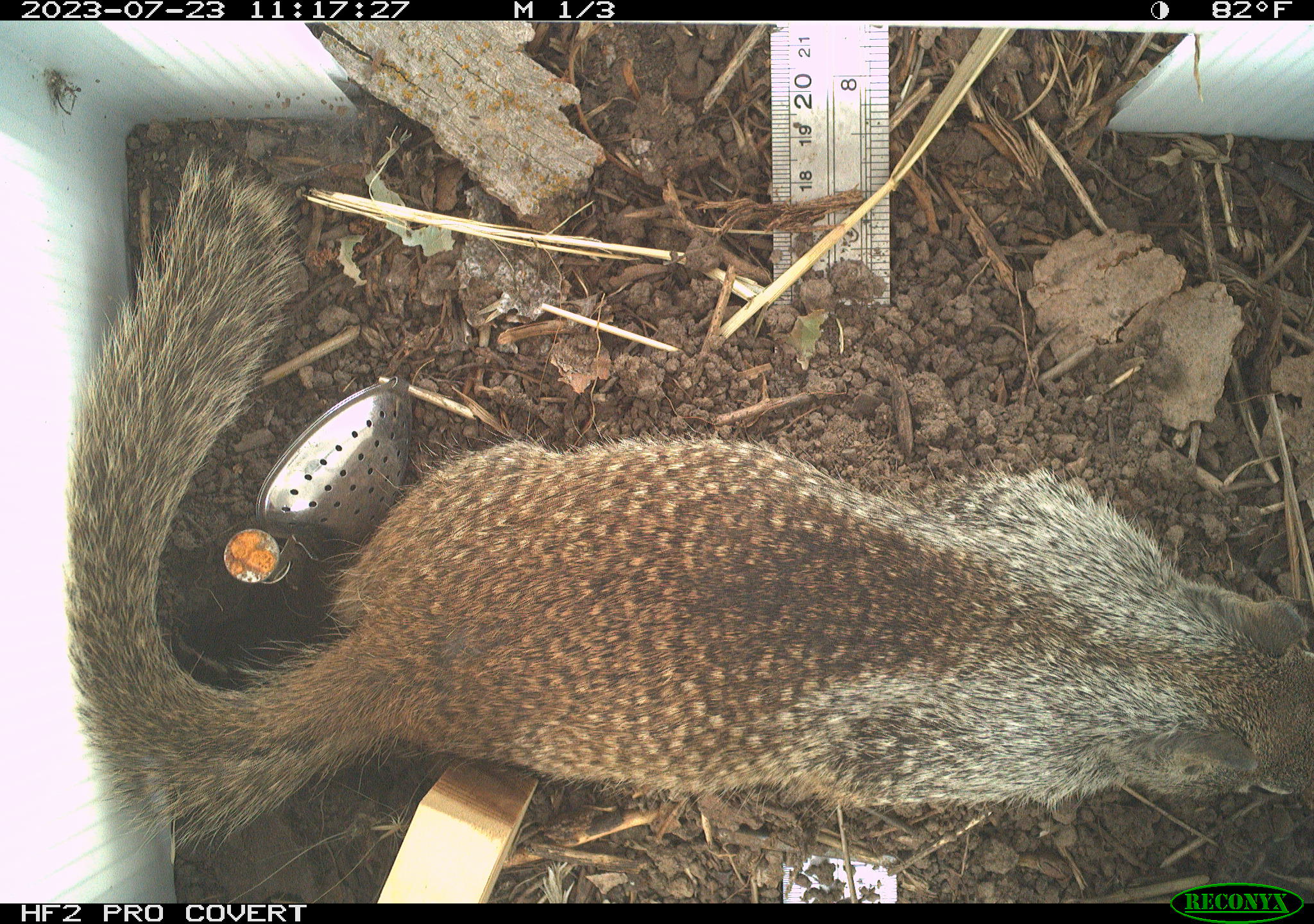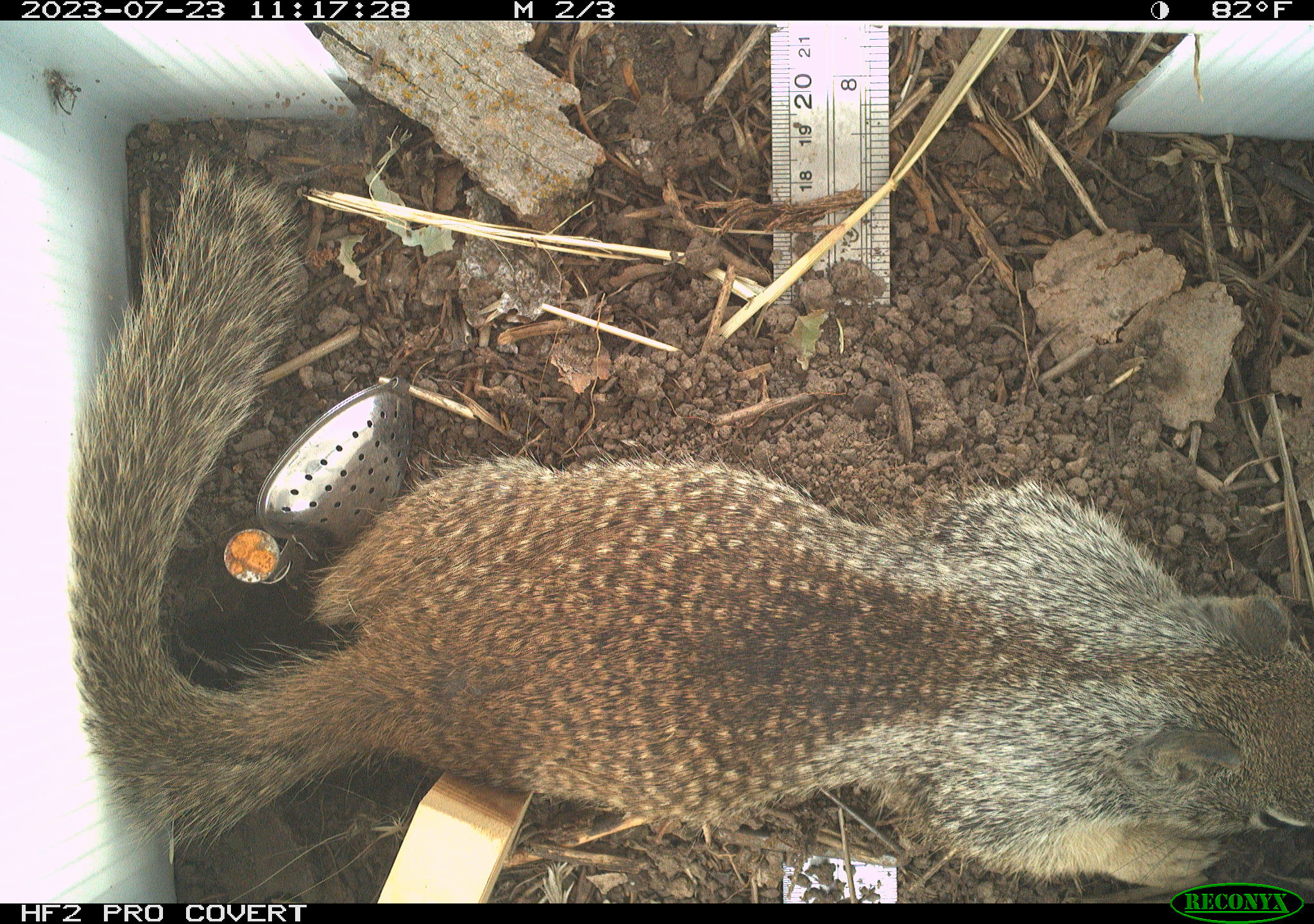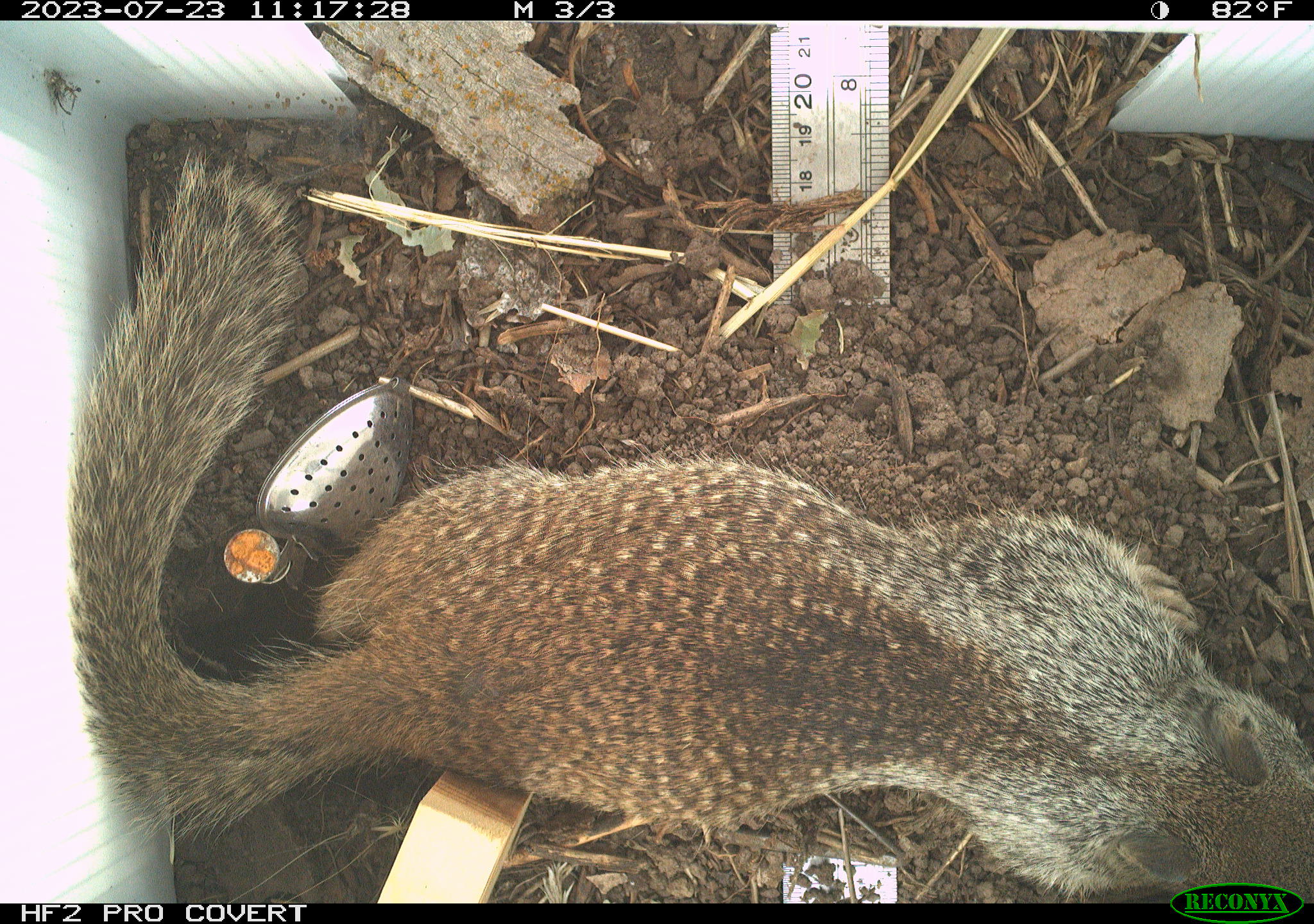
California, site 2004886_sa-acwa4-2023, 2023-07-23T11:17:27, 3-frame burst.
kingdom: Animalia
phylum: Chordata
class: Mammalia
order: Rodentia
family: Sciuridae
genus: Otospermophilus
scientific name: Otospermophilus beecheyi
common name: california ground squirrel